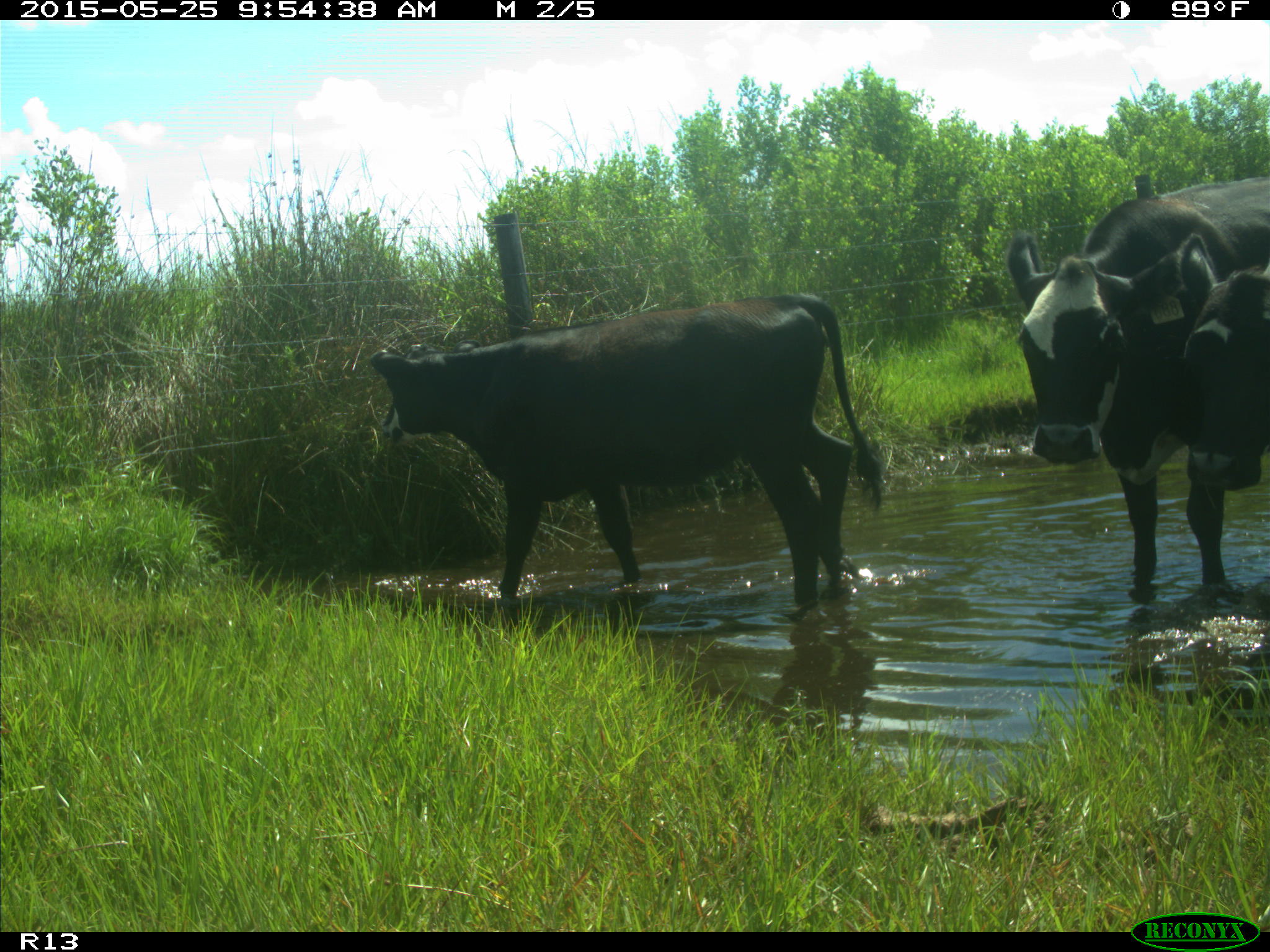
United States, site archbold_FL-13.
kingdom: Animalia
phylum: Chordata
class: Mammalia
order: Artiodactyla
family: Bovidae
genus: Bos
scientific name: Bos taurus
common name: domestic cow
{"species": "Bos taurus (domestic cow)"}